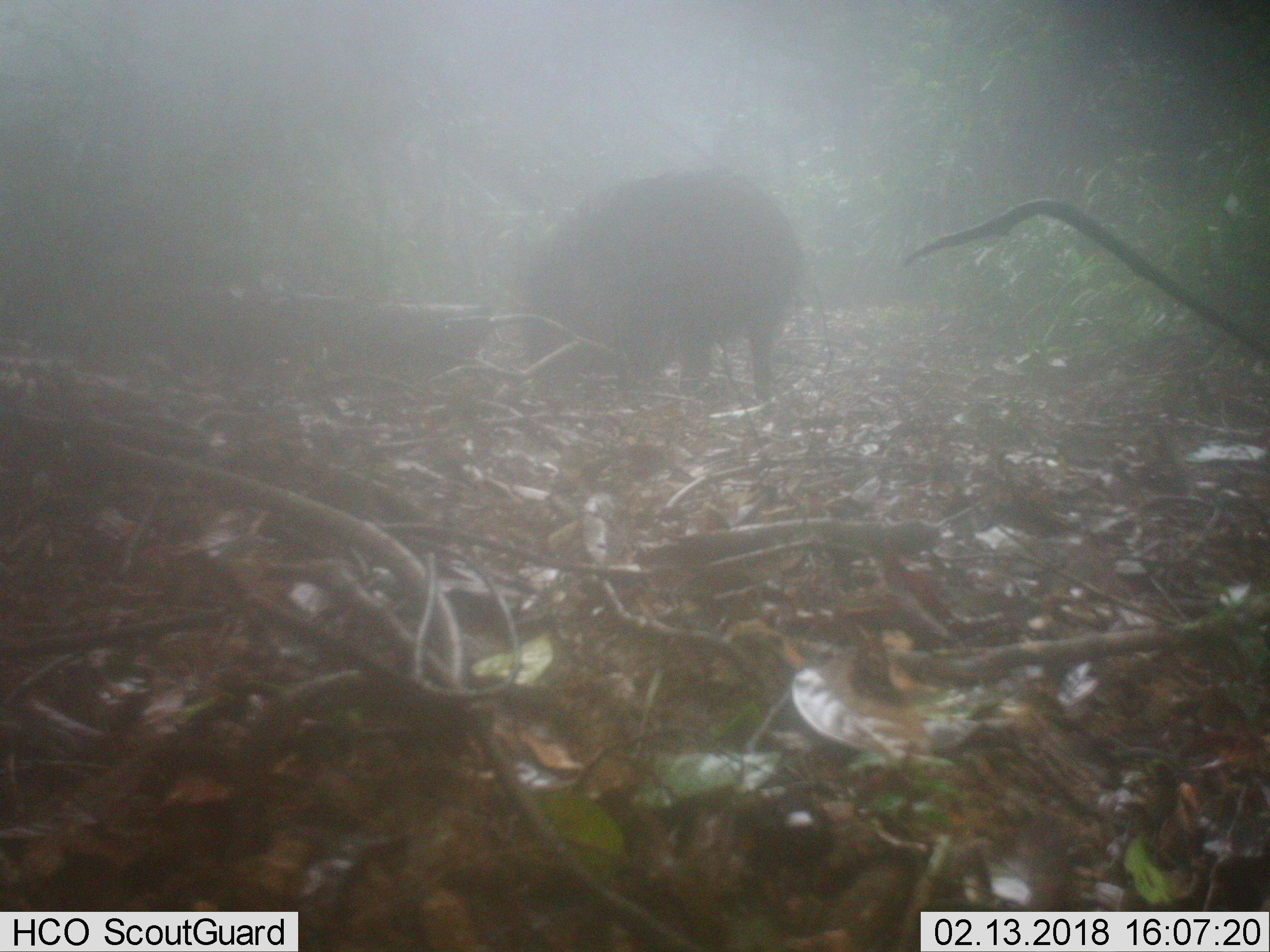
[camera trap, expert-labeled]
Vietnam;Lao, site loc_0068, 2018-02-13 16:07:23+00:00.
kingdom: Animalia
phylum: Chordata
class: Mammalia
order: Artiodactyla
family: Suidae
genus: Sus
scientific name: Sus scrofa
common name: eurasian wild pig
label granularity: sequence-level